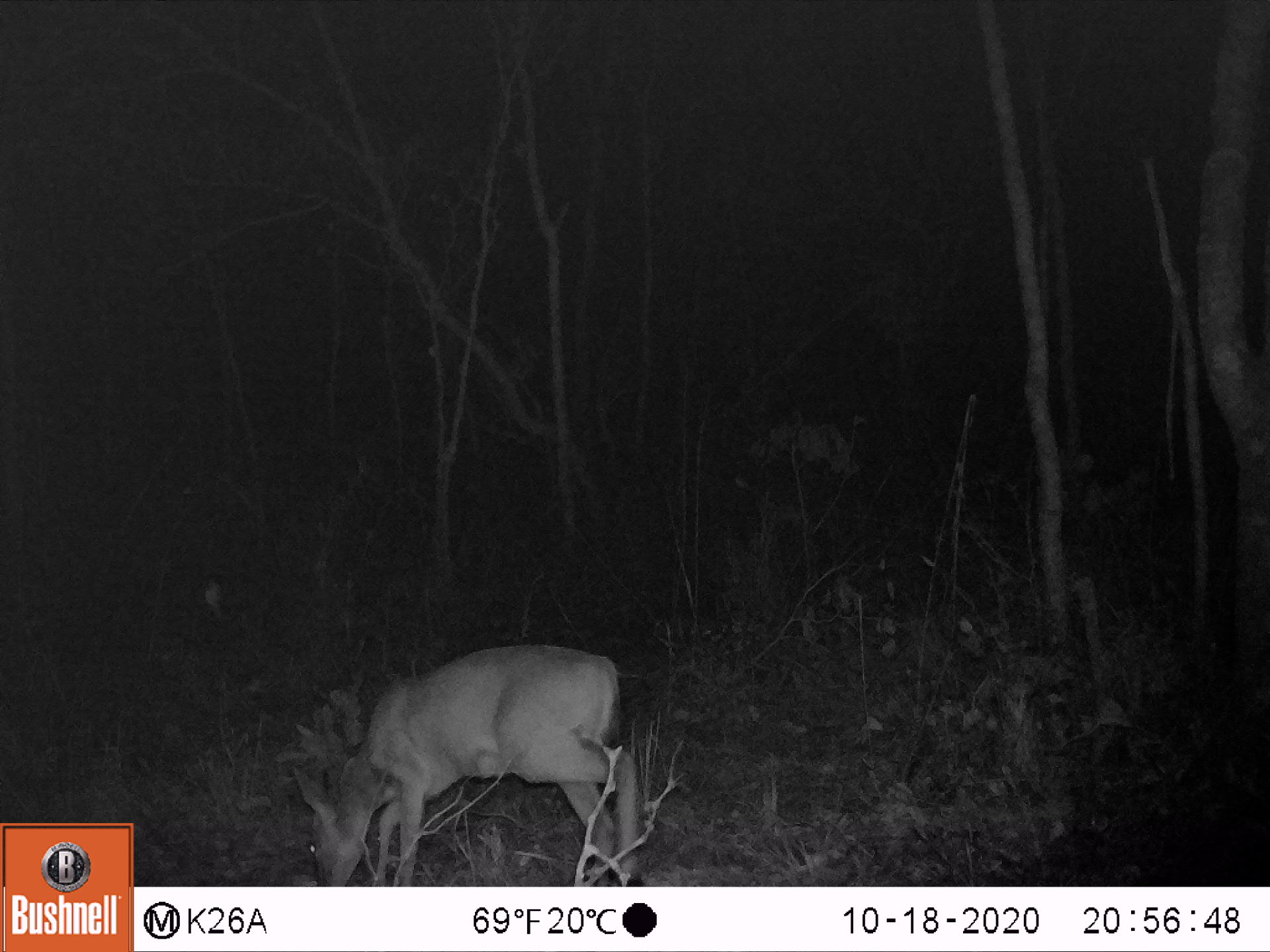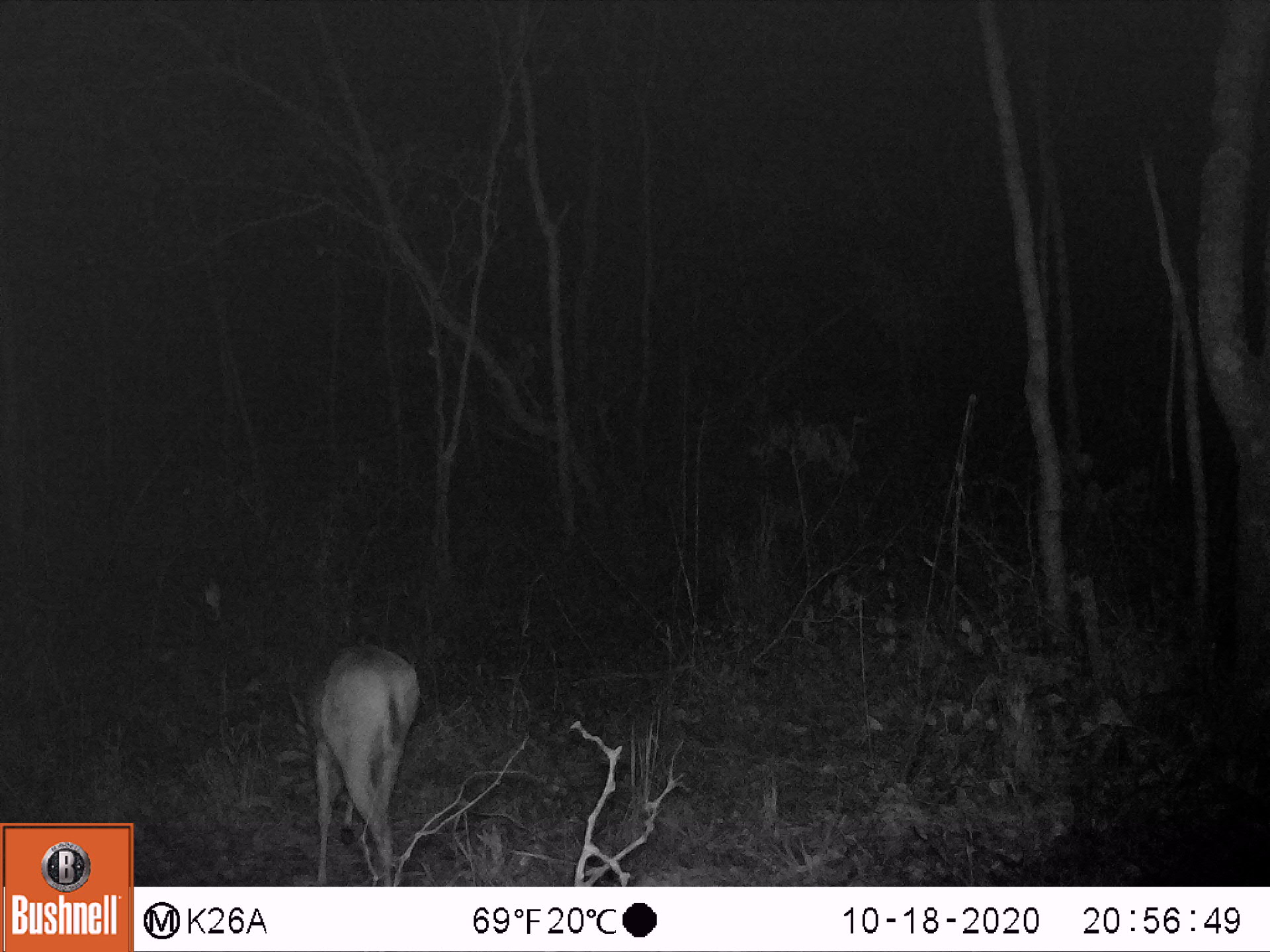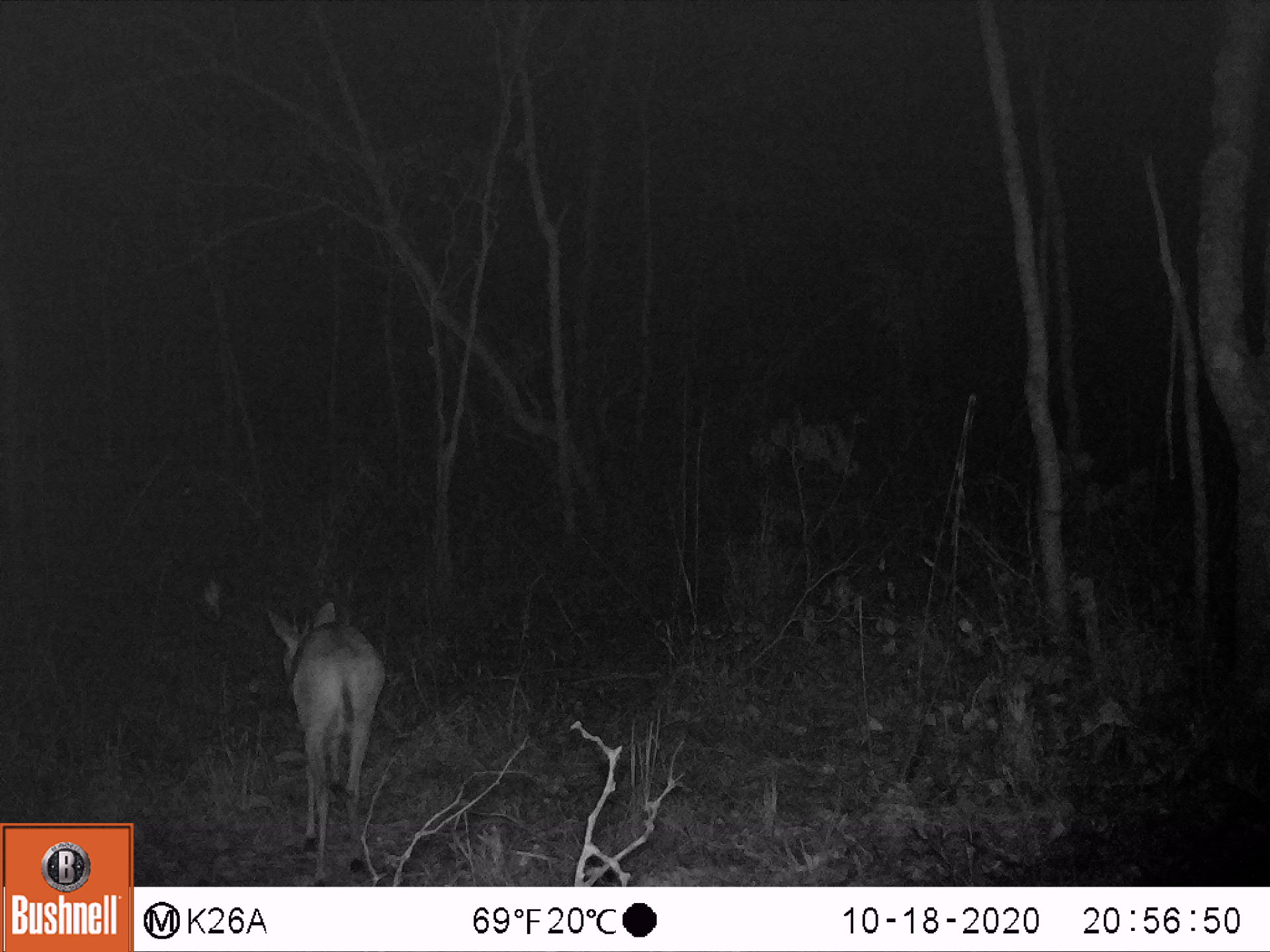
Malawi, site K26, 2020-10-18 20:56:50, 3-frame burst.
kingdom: Animalia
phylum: Chordata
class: Mammalia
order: Artiodactyla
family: Bovidae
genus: Sylvicapra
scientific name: Sylvicapra grimmia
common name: common duiker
Common duiker (Sylvicapra grimmia), count 1.